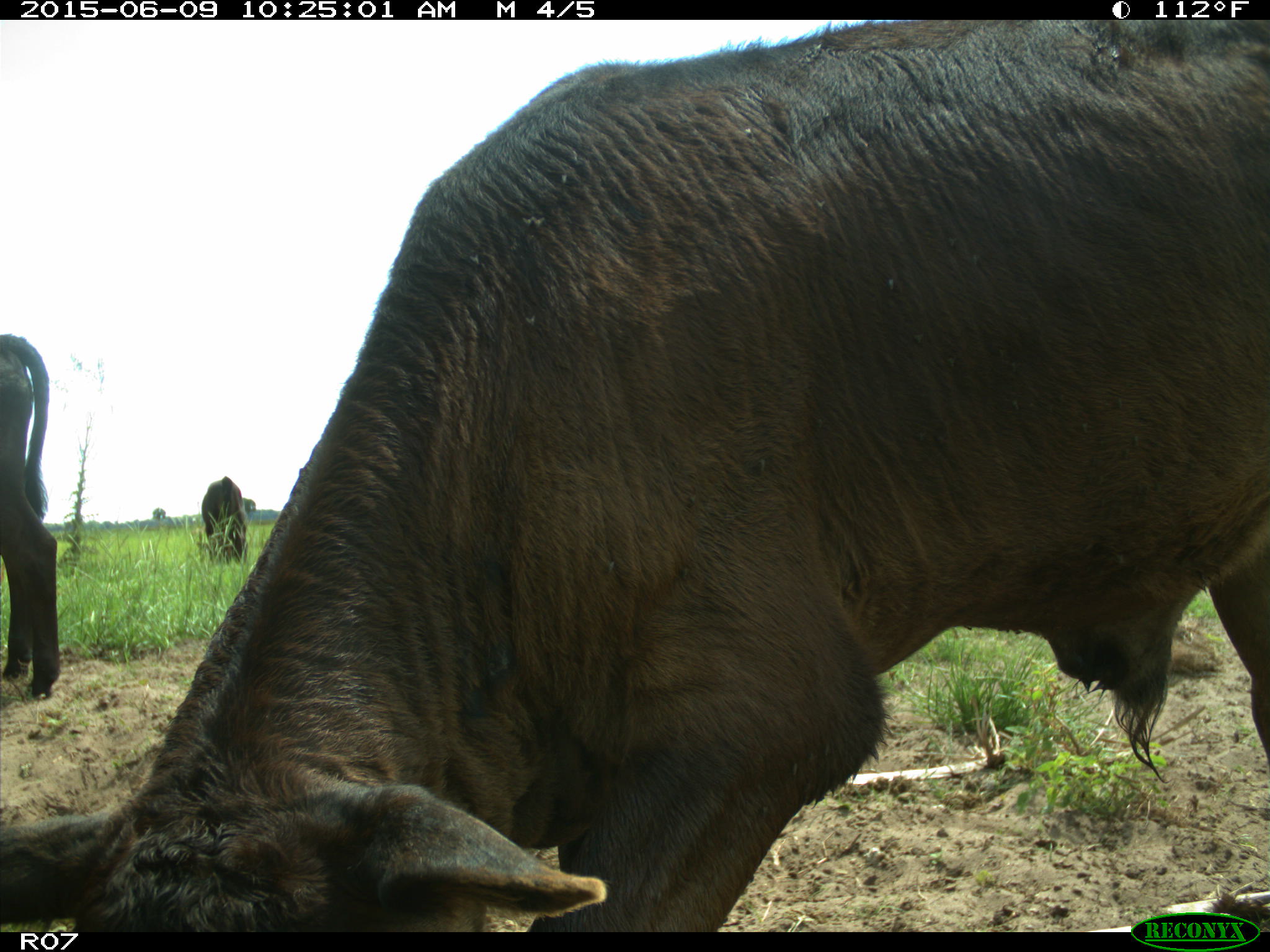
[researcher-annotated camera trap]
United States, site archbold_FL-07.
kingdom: Animalia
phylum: Chordata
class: Mammalia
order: Artiodactyla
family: Bovidae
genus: Bos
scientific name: Bos taurus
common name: domestic cow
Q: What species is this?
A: Bos taurus (domestic cow).